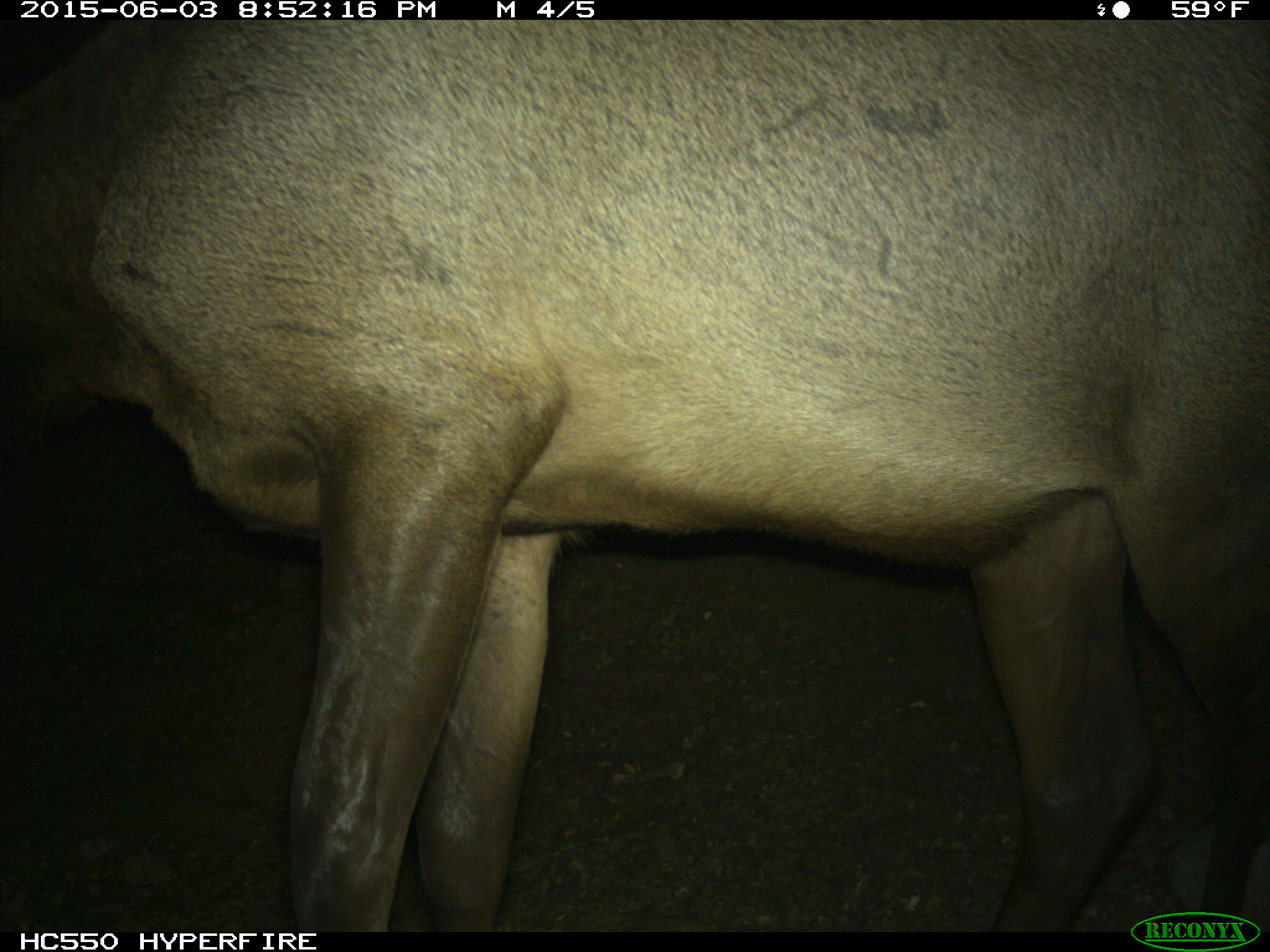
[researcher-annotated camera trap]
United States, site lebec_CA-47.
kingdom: Animalia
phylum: Chordata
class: Mammalia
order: Artiodactyla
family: Cervidae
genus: Cervus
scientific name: Cervus canadensis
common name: elk